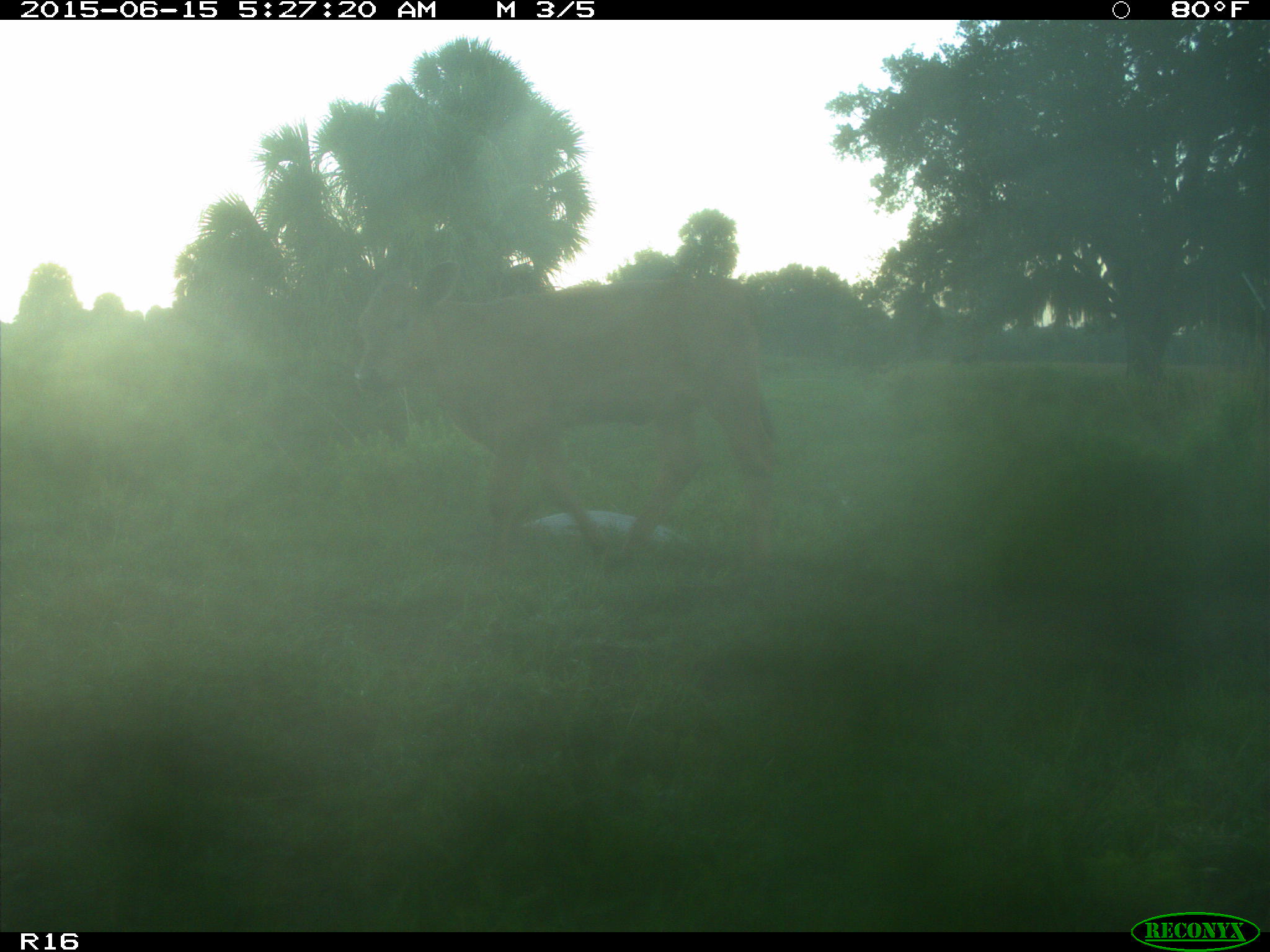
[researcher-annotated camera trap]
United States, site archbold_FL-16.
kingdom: Animalia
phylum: Chordata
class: Mammalia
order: Artiodactyla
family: Bovidae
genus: Bos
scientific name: Bos taurus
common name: domestic cow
Bos taurus (domestic cow).